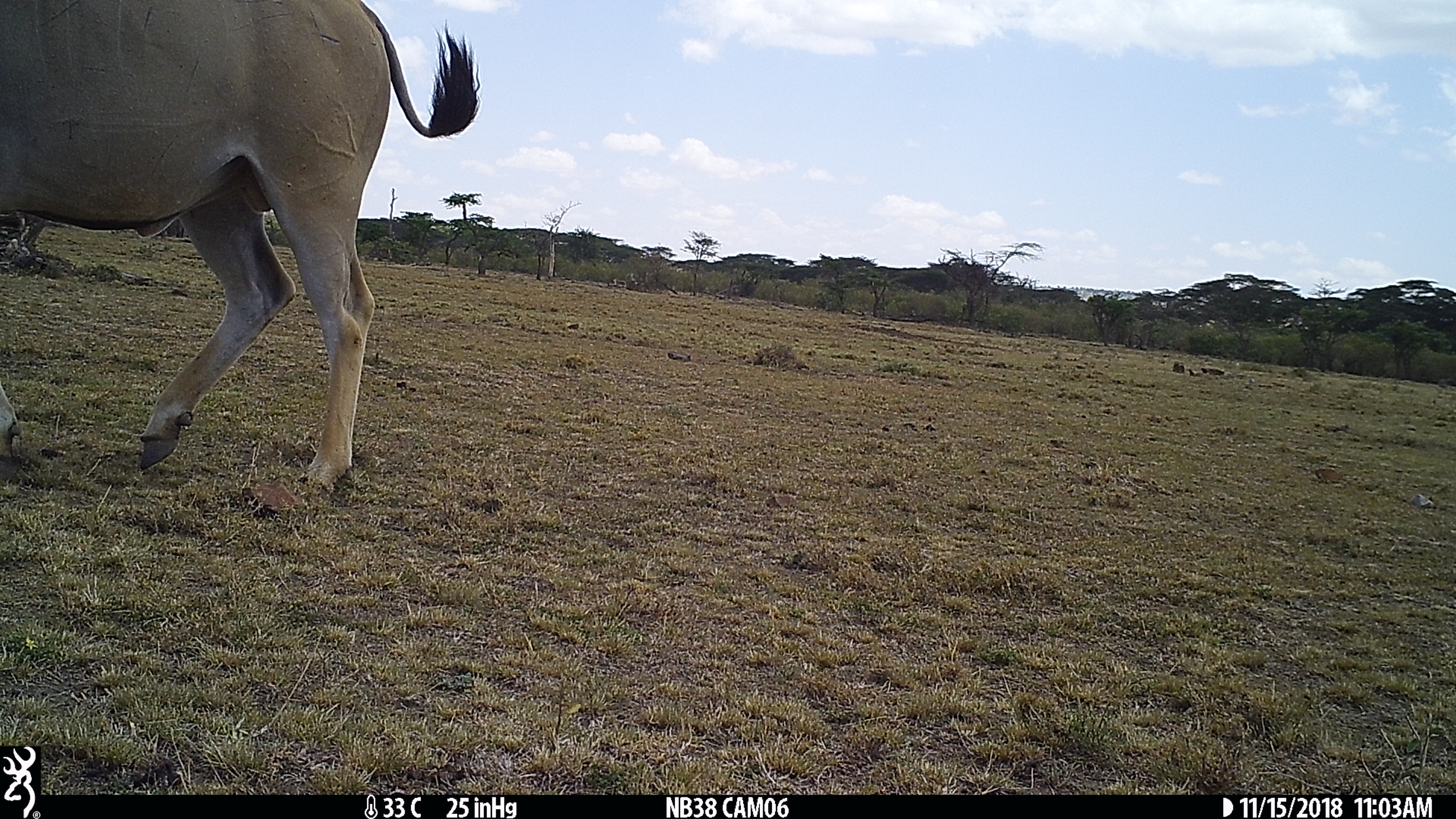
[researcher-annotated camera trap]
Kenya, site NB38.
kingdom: Animalia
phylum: Chordata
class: Mammalia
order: Artiodactyla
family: Bovidae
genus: Tragelaphus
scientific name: Tragelaphus oryx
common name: eland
Eland (Tragelaphus oryx).